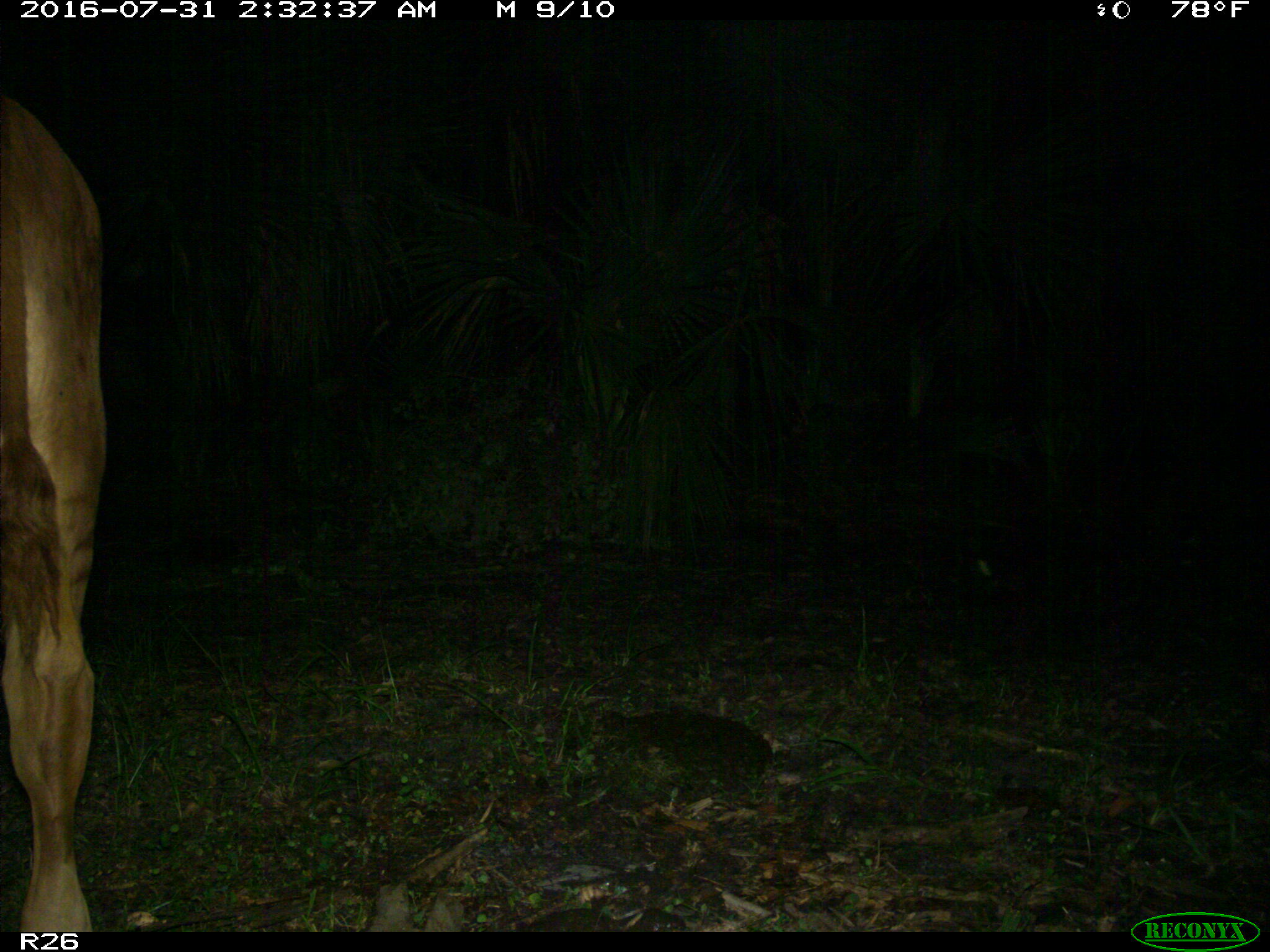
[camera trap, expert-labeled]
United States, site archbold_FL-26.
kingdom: Animalia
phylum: Chordata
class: Mammalia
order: Artiodactyla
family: Bovidae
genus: Bos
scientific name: Bos taurus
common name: domestic cow